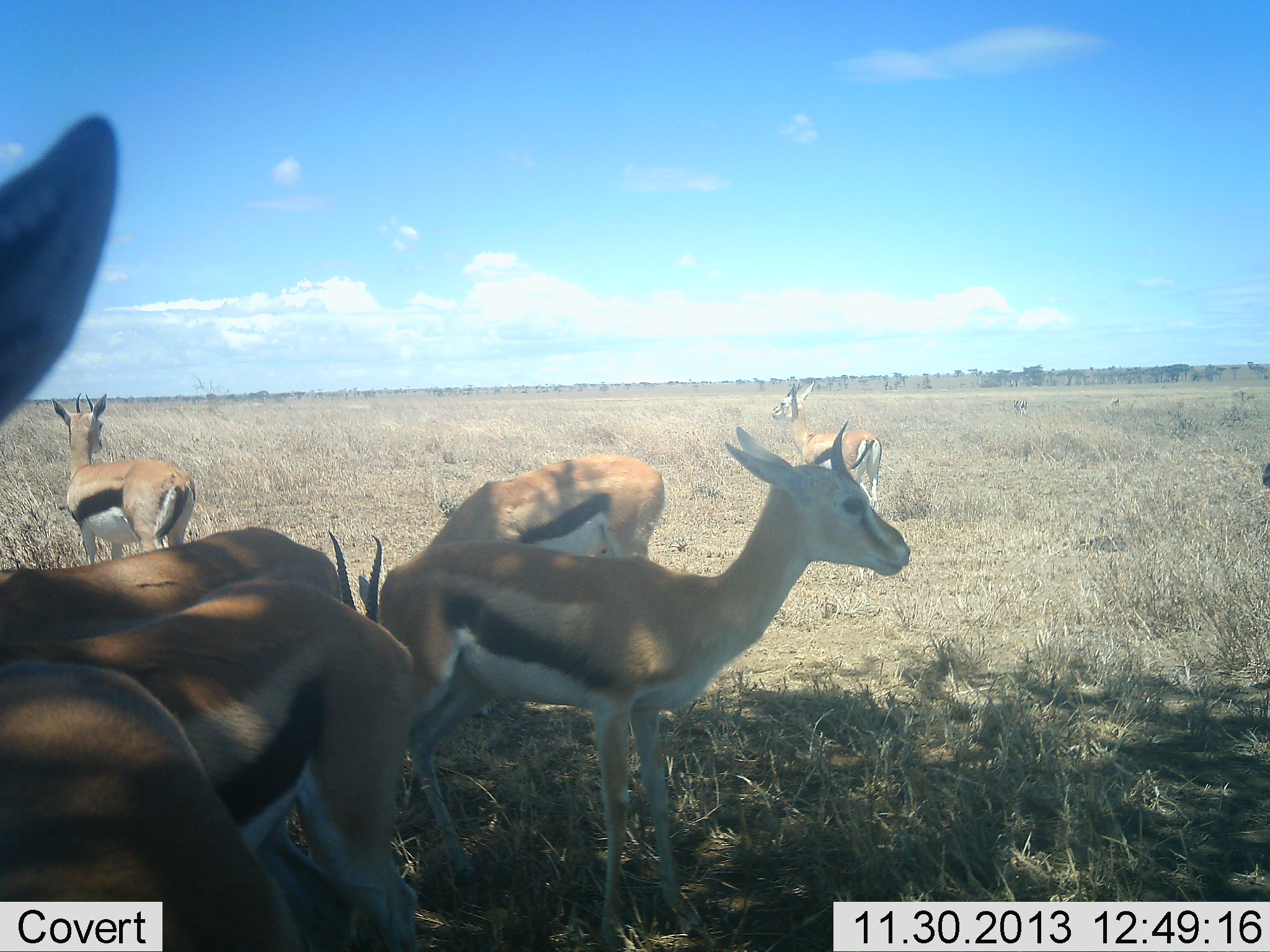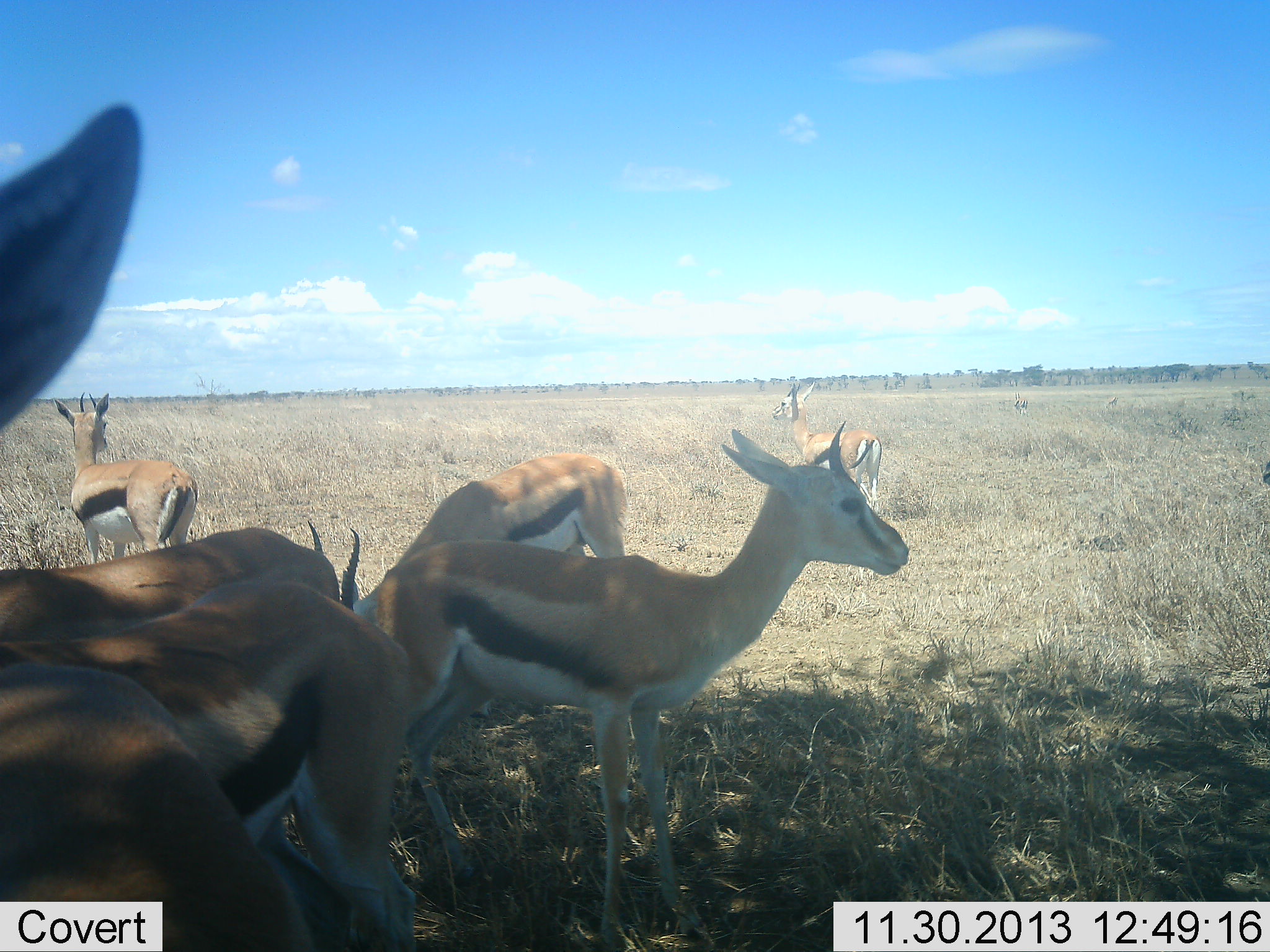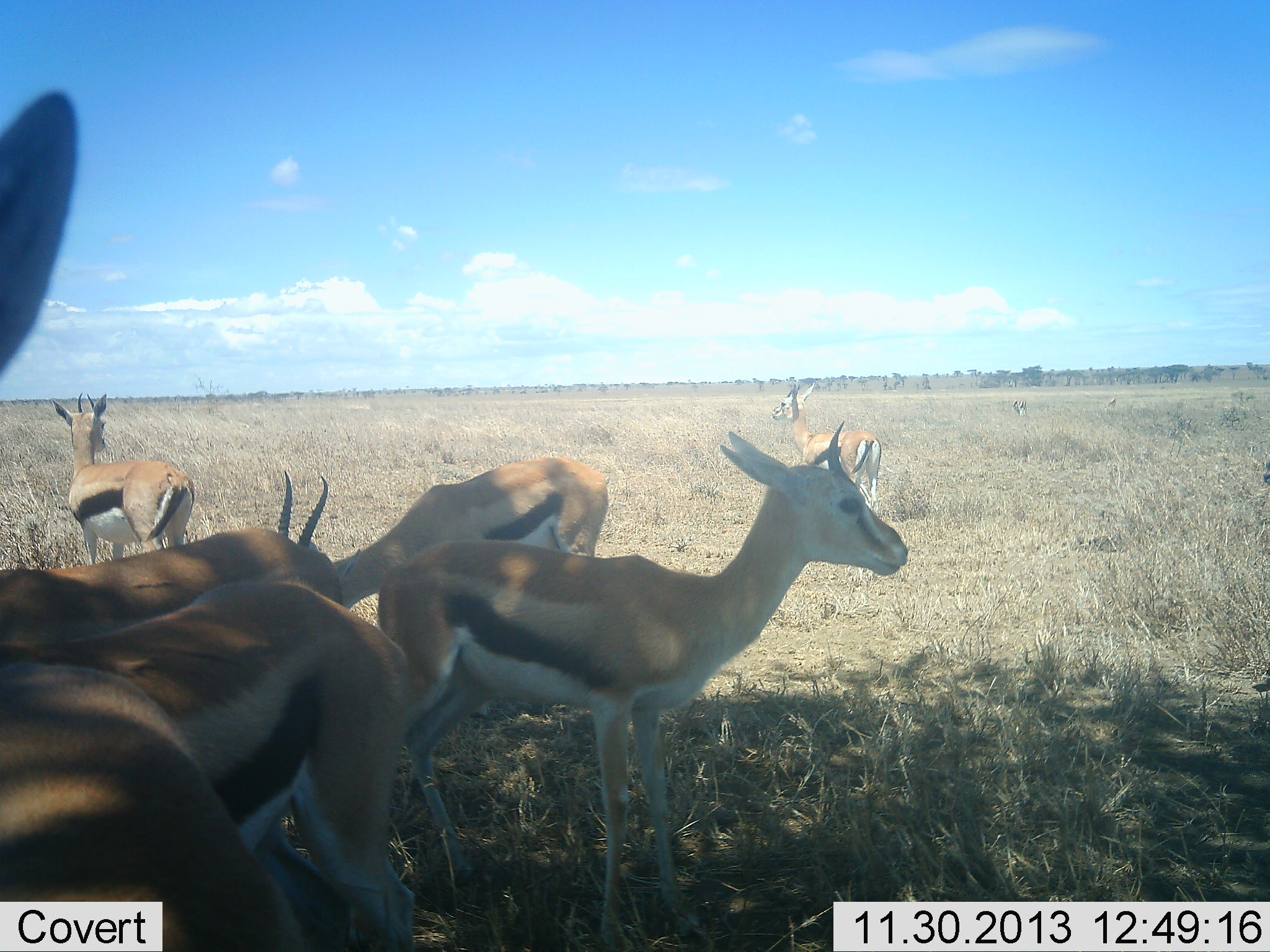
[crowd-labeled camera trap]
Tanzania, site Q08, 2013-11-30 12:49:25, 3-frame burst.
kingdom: Animalia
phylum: Chordata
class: Mammalia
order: Artiodactyla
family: Bovidae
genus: Eudorcas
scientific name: Eudorcas thomsonii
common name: thomson's gazelle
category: gazellethomsons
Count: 7.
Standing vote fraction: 90%.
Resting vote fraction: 20%.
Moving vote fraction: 10%.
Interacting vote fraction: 0%.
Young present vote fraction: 0%.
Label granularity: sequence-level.